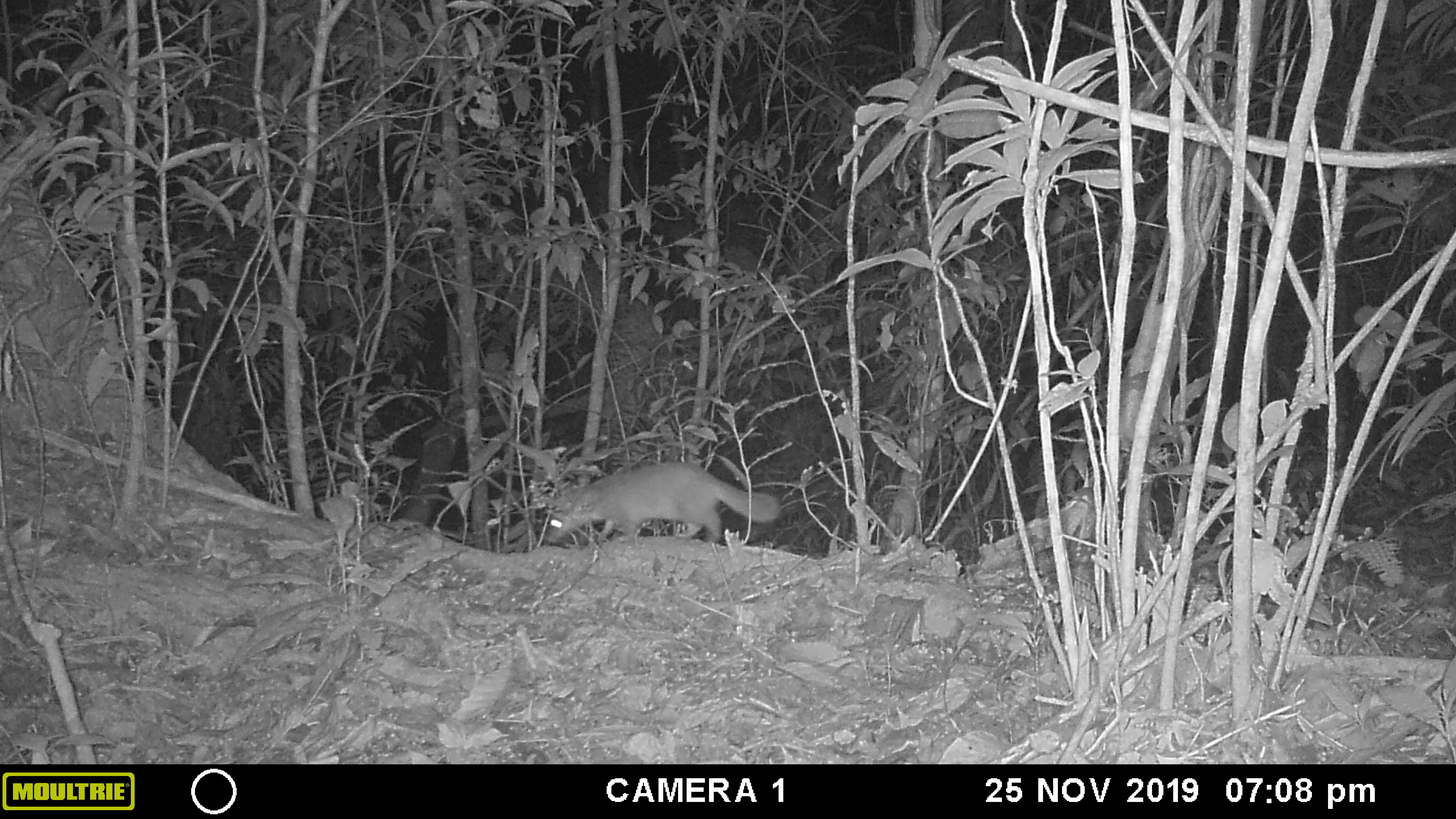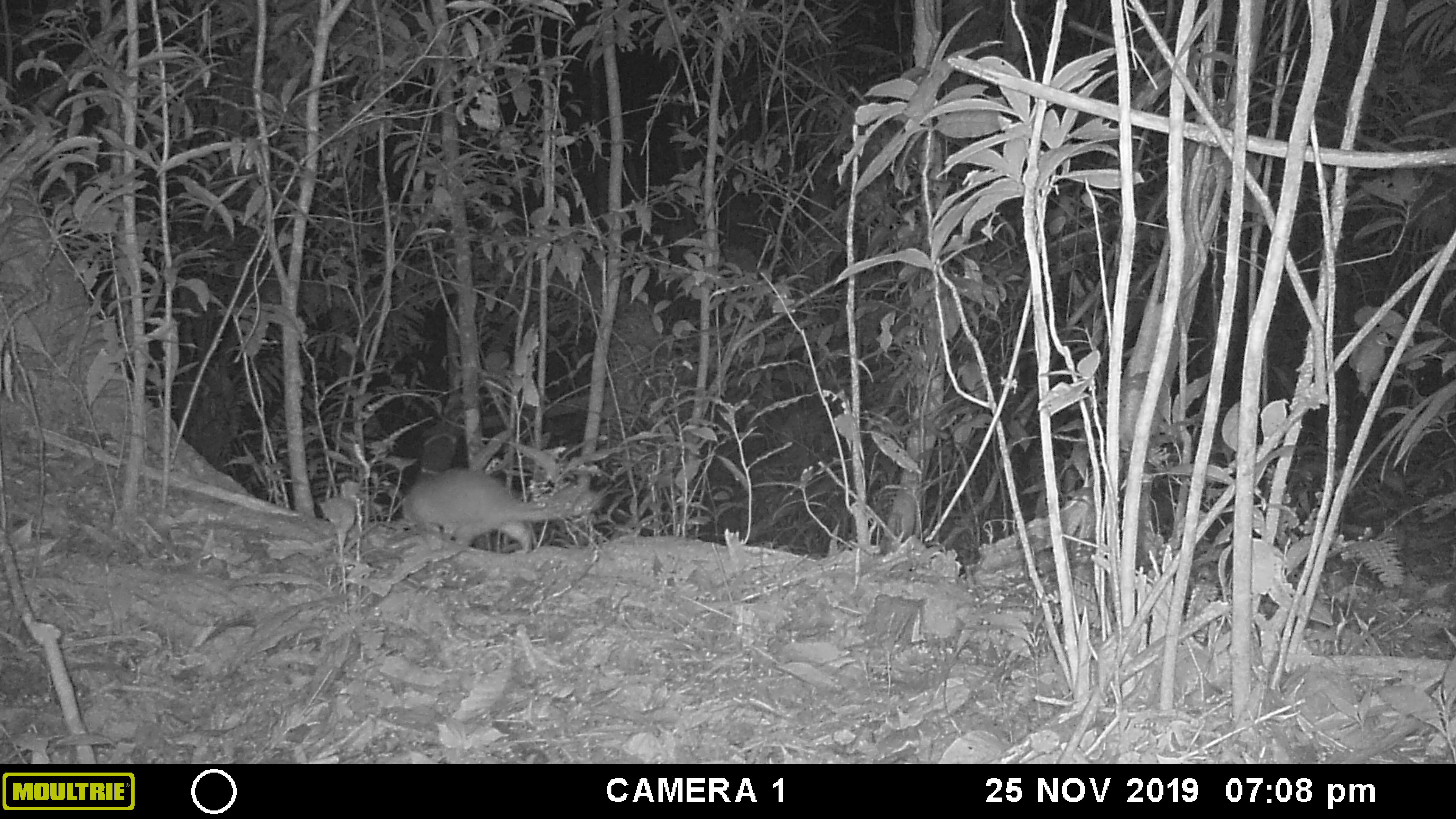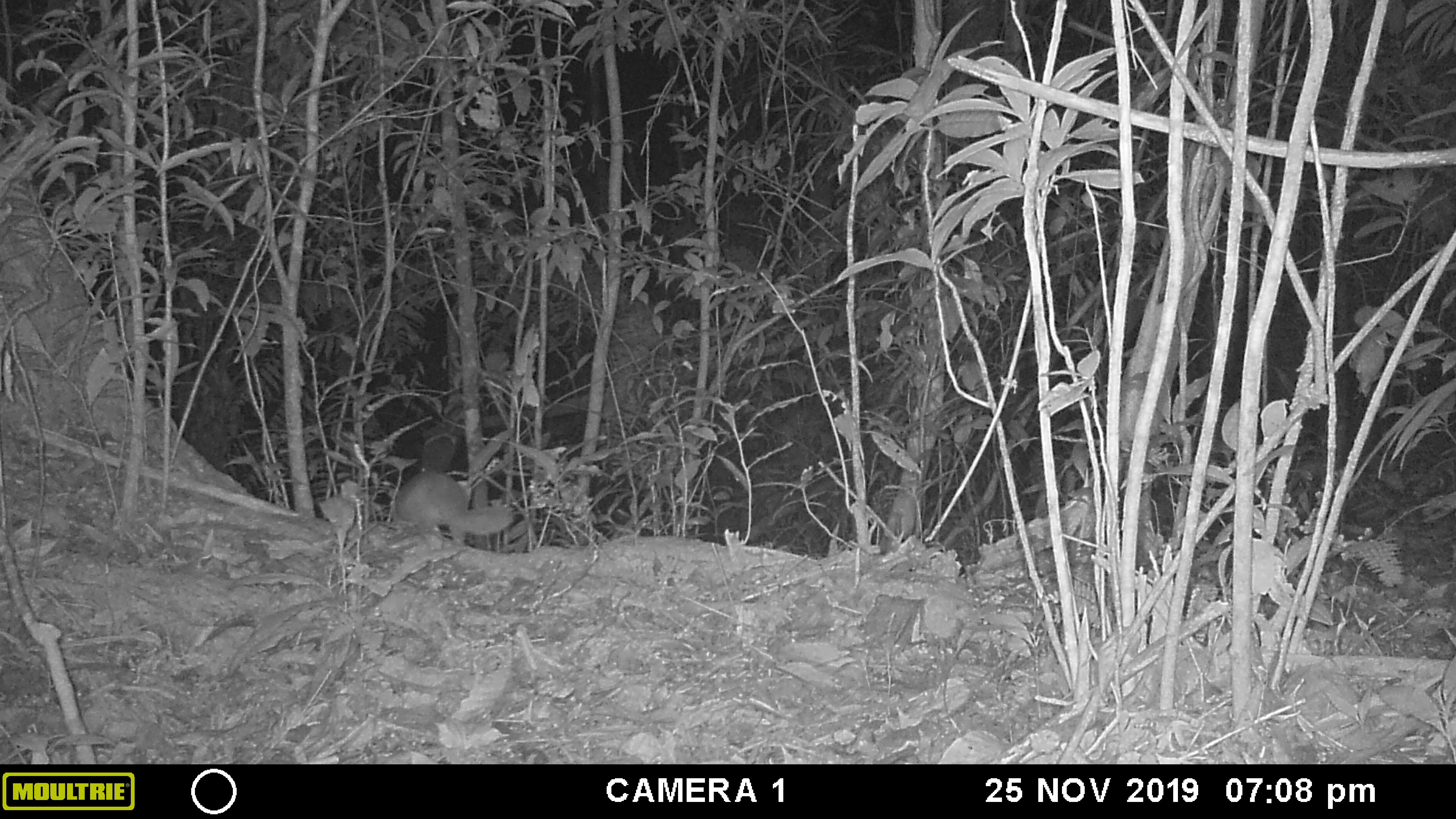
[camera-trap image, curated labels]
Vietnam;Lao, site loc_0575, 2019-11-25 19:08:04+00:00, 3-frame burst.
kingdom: Animalia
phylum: Chordata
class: Mammalia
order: Carnivora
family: Mustelidae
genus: Melogale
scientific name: Melogale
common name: ferret badger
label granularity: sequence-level